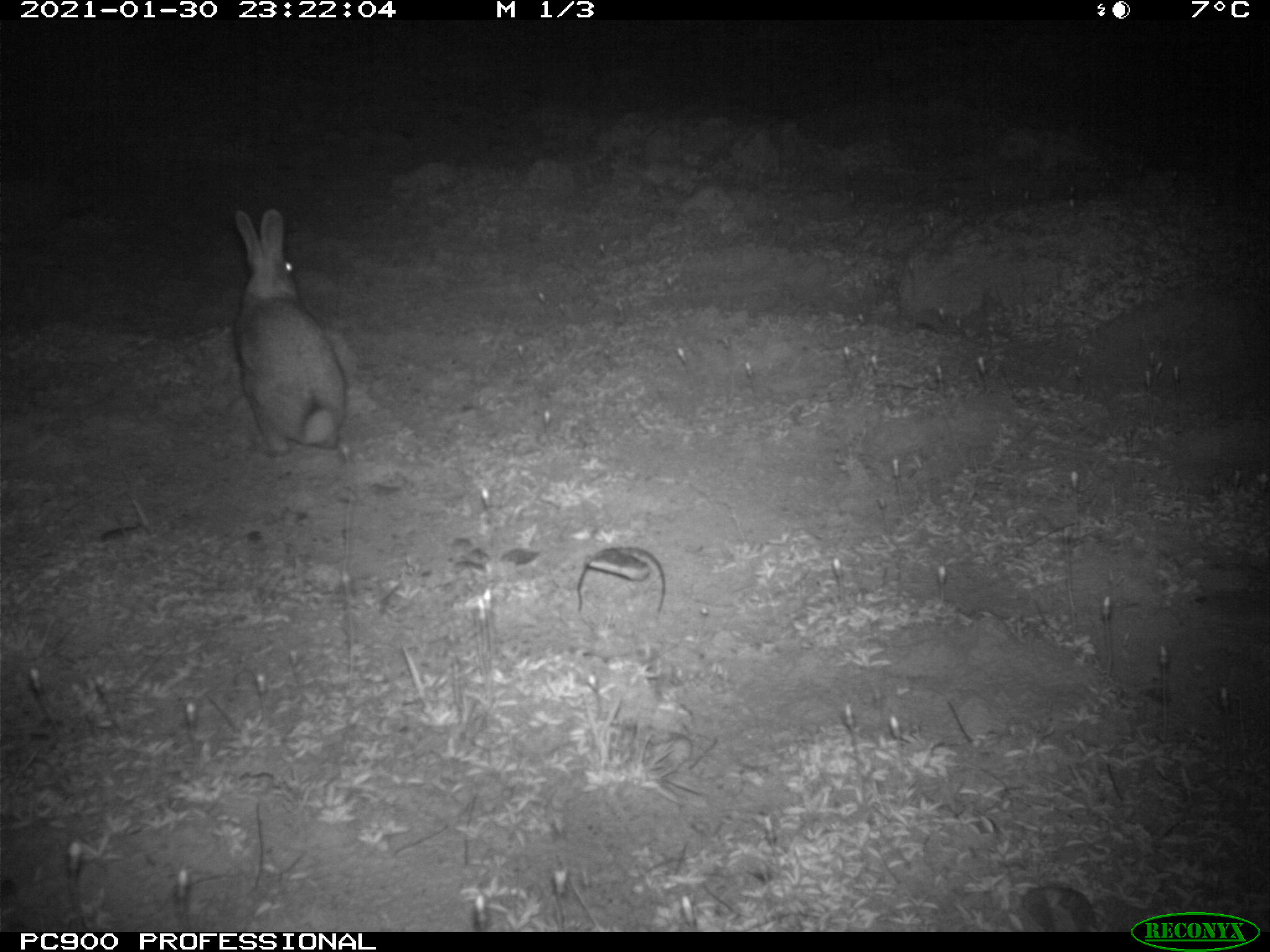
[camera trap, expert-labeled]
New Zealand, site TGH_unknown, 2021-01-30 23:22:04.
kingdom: Animalia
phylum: Chordata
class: Mammalia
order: Lagomorpha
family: Leporidae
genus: Oryctolagus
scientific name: Oryctolagus cuniculus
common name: european rabbit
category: rabbit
Rabbit (european rabbit) (Oryctolagus cuniculus).